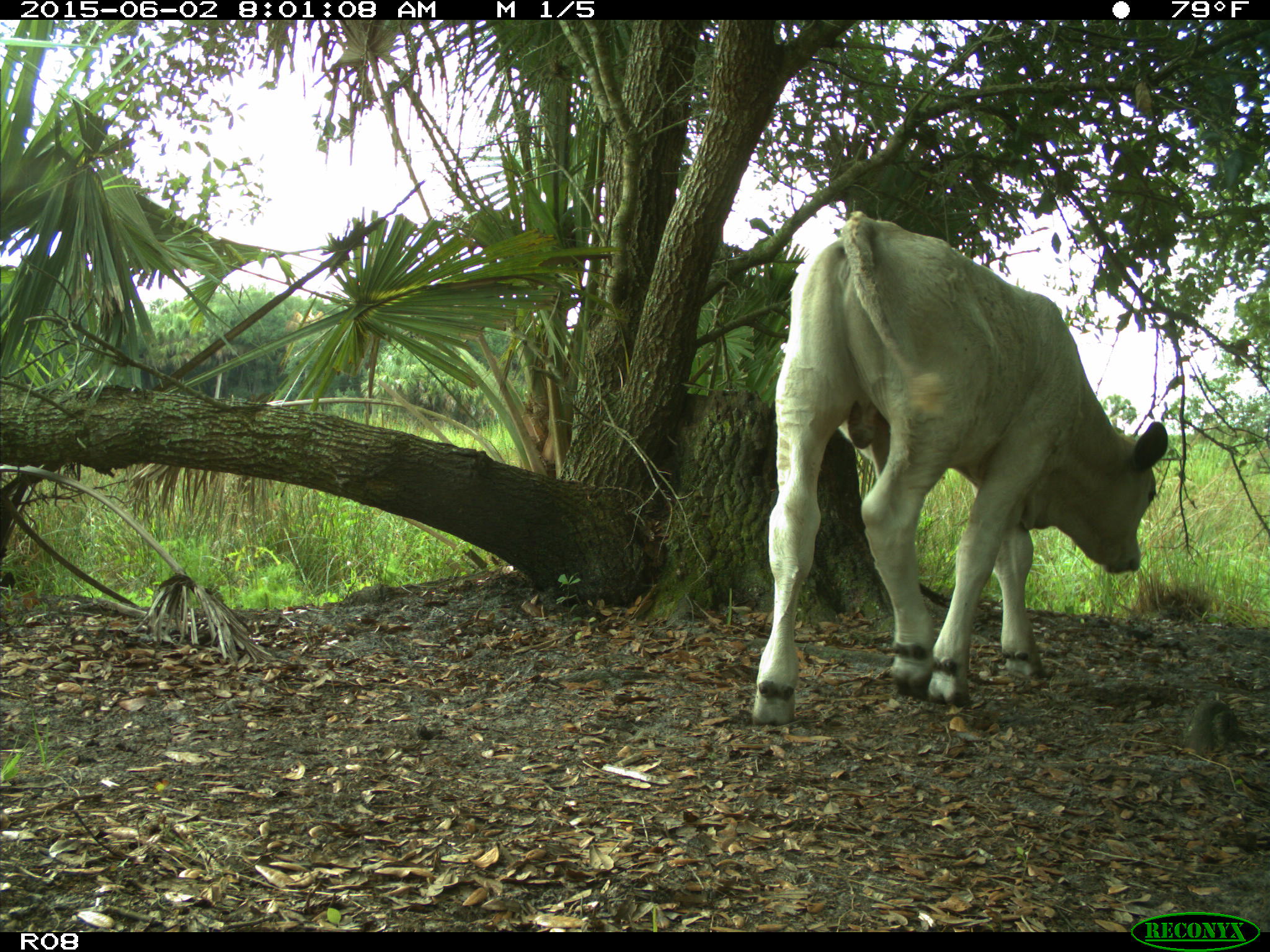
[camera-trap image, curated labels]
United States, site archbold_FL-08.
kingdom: Animalia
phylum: Chordata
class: Mammalia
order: Artiodactyla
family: Bovidae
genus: Bos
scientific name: Bos taurus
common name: domestic cow